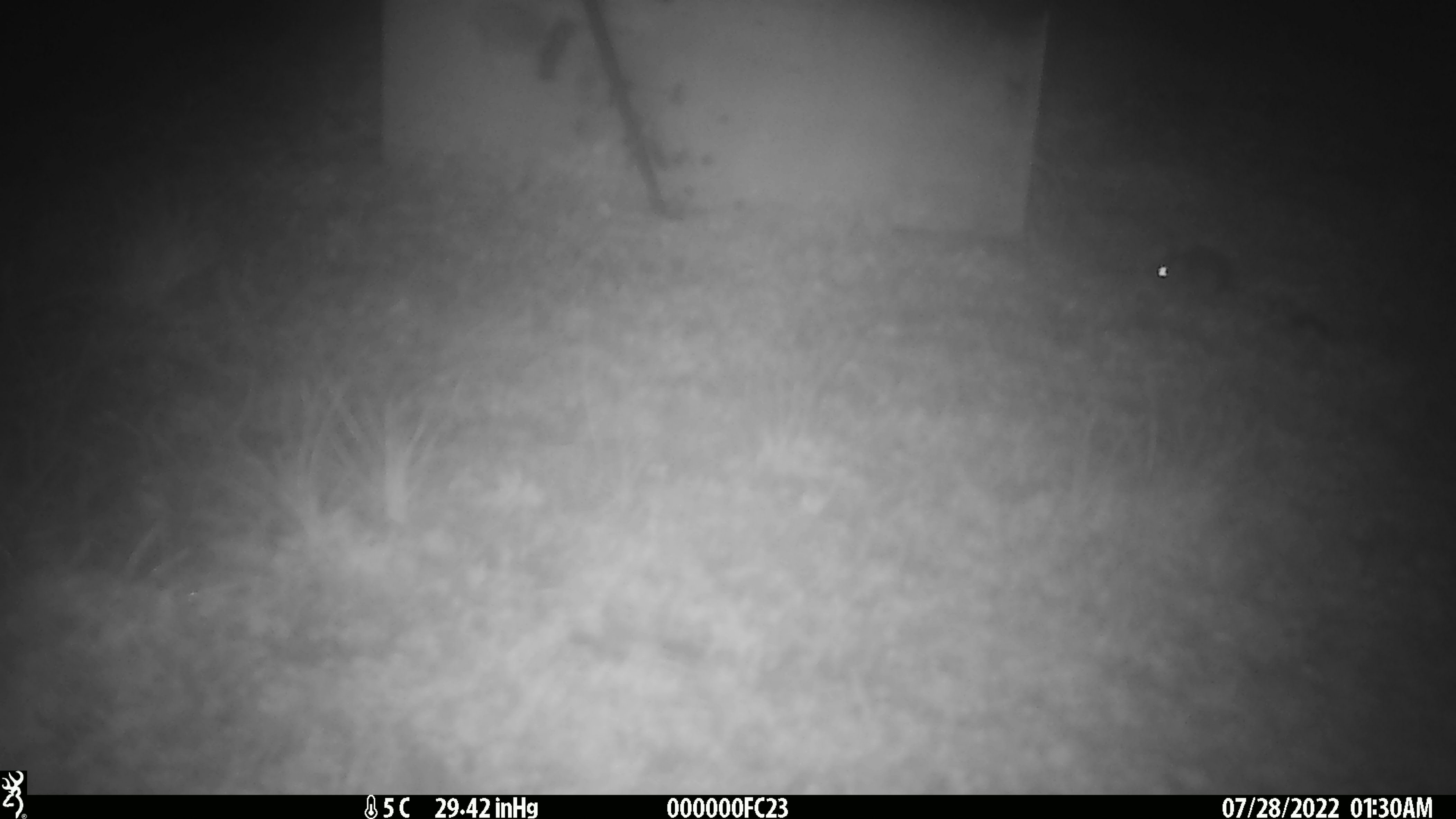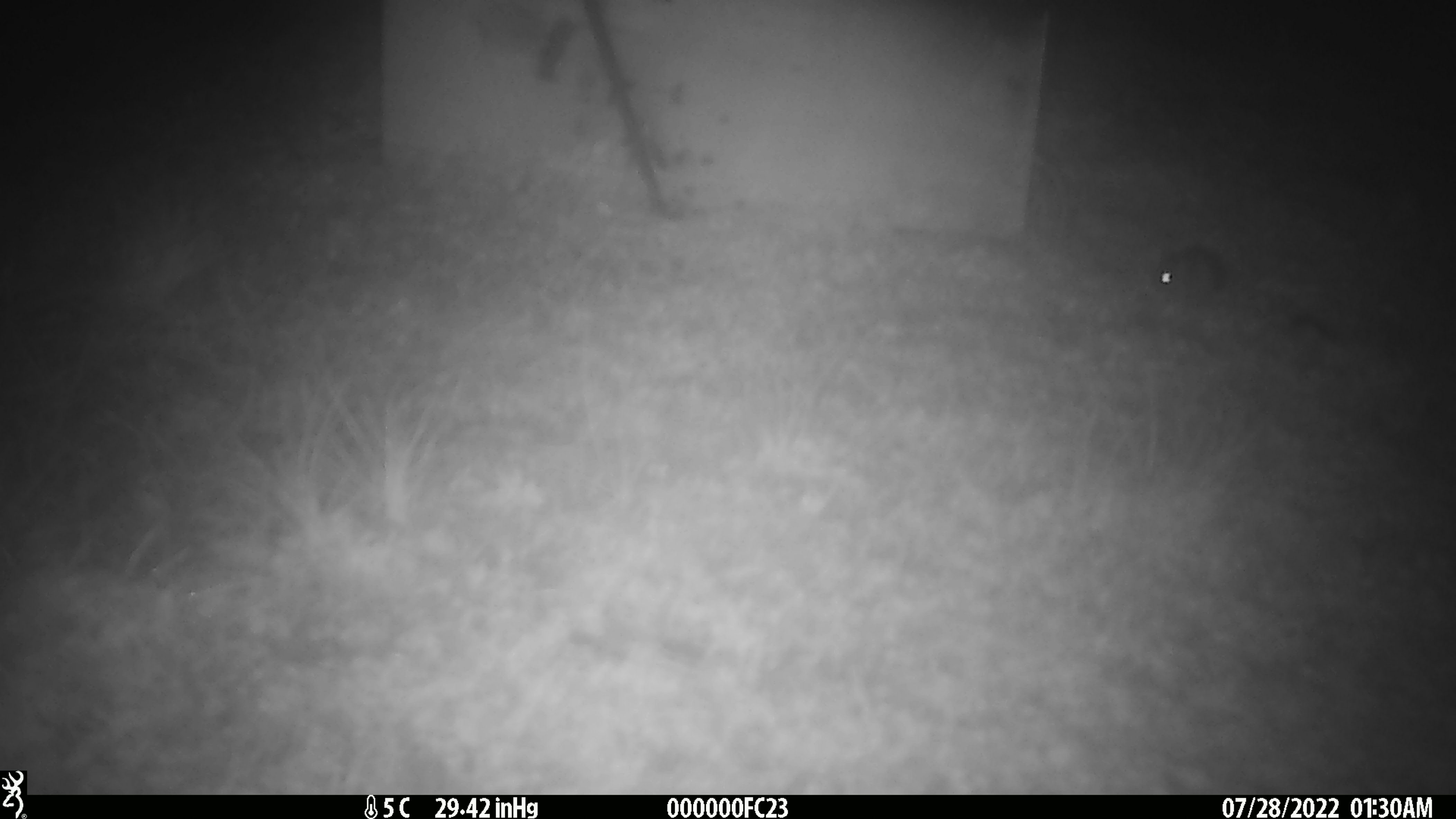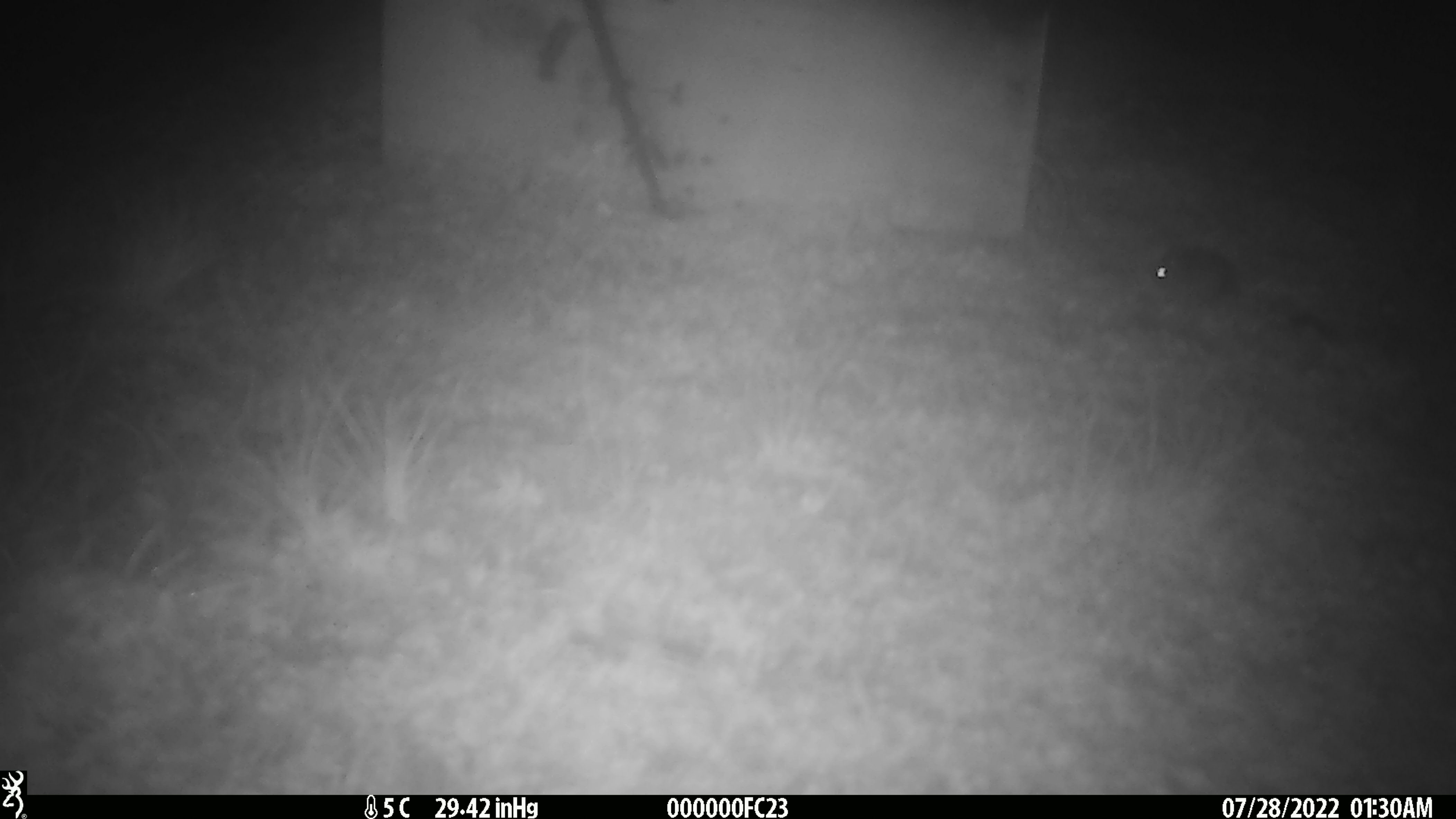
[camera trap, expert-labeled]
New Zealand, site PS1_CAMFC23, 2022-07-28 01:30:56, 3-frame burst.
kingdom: Animalia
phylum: Chordata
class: Mammalia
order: Rodentia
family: Muridae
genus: Mus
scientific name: Mus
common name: mouse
Mouse (Mus).